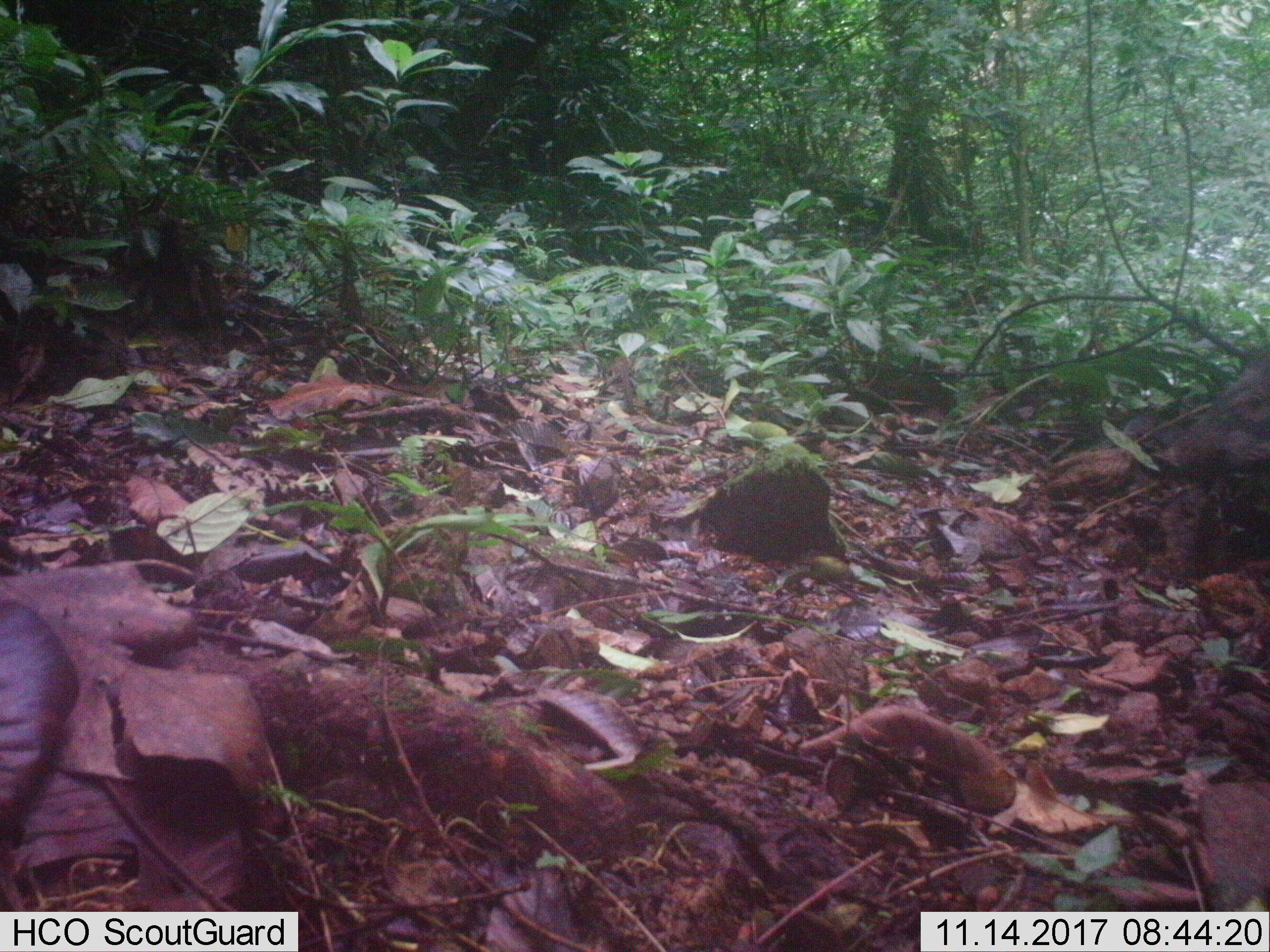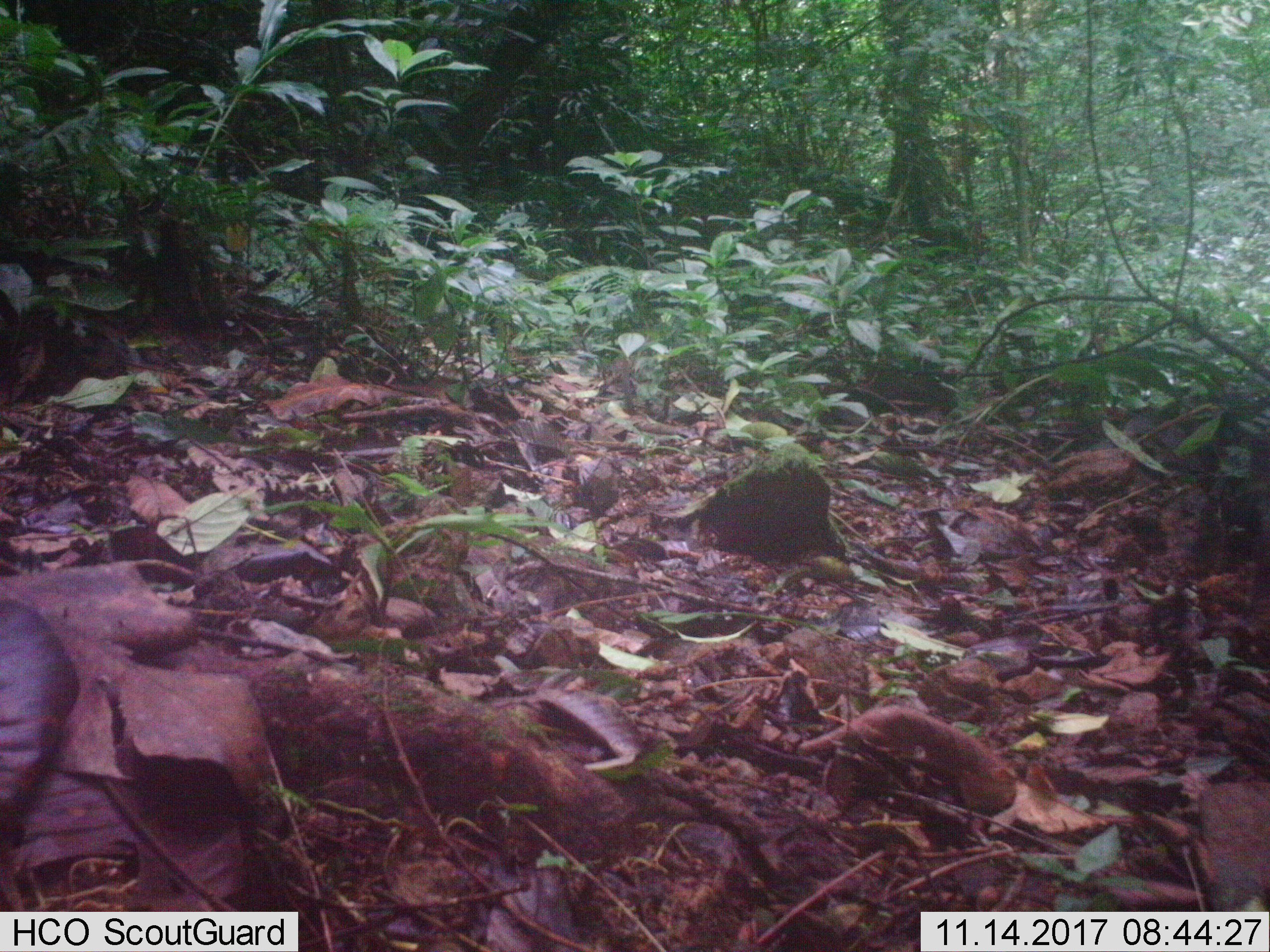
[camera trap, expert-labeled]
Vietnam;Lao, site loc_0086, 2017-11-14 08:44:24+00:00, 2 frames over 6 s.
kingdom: Animalia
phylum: Chordata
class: Mammalia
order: Artiodactyla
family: Suidae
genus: Sus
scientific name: Sus scrofa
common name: eurasian wild pig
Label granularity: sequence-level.